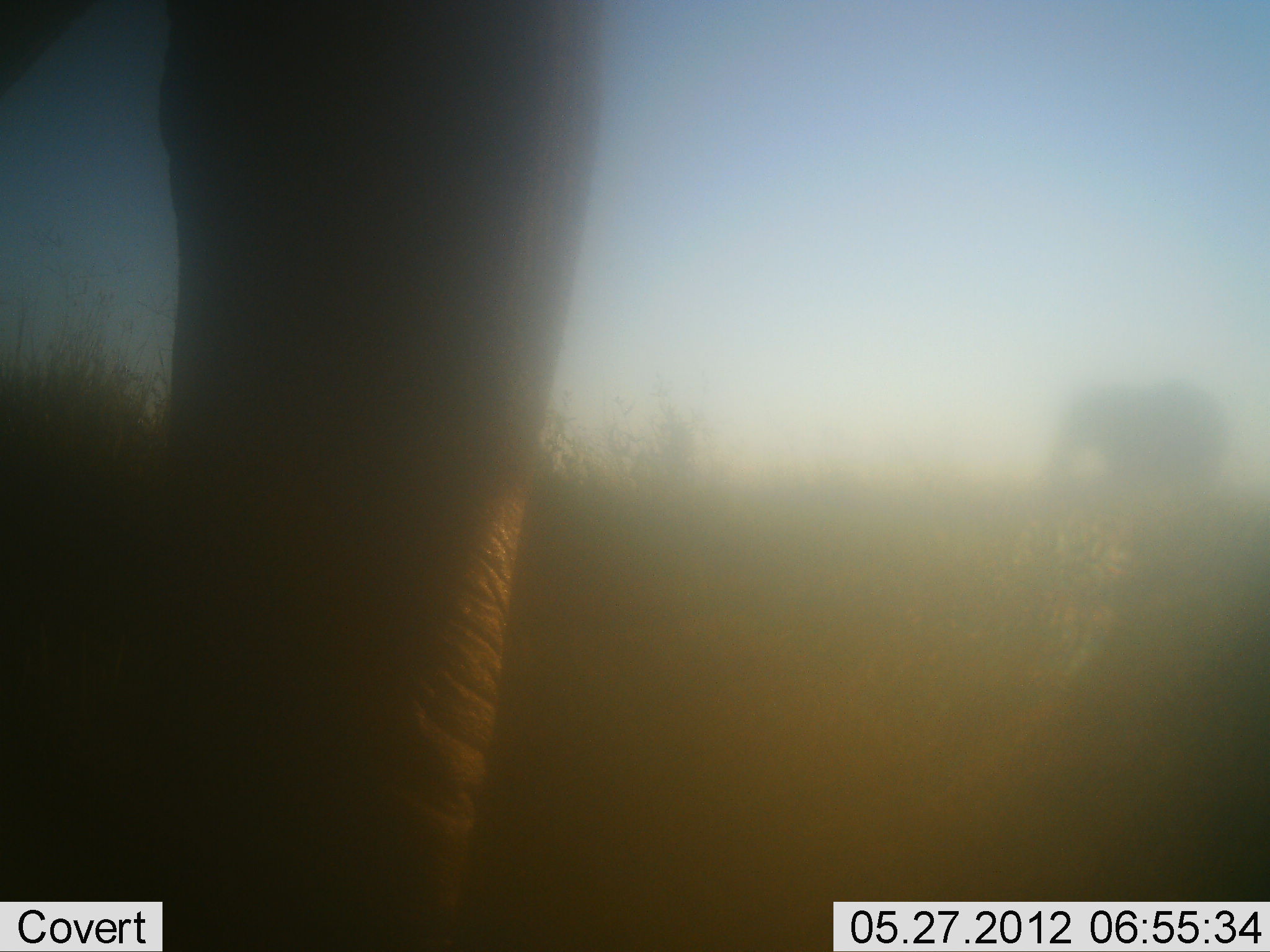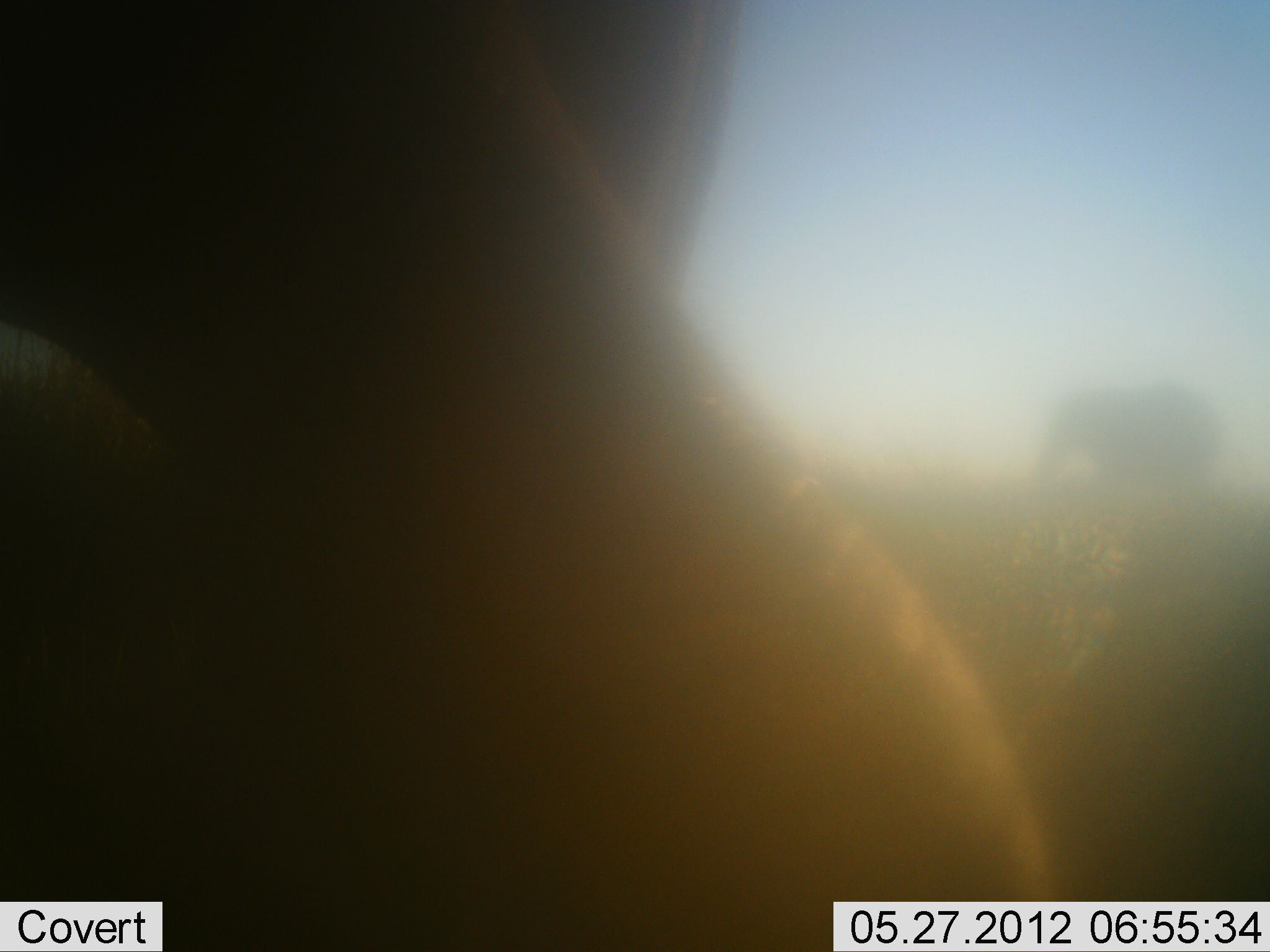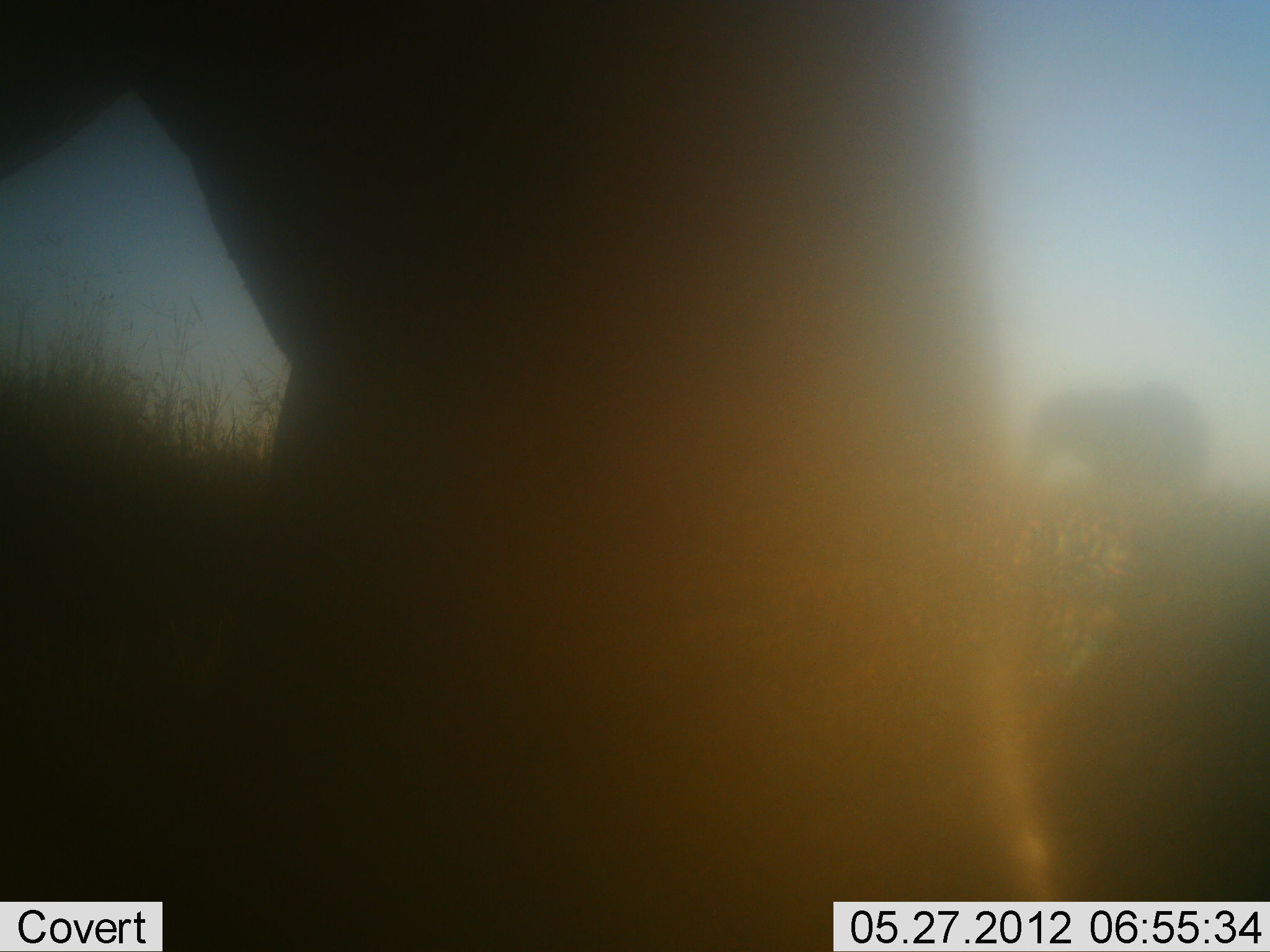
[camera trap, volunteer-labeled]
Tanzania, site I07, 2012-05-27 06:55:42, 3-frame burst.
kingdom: Animalia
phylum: Chordata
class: Mammalia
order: Proboscidea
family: Elephantidae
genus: Loxodonta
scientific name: Loxodonta africana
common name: african bush elephant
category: elephant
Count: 2.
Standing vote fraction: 20%.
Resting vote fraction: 0%.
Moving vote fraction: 100%.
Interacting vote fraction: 0%.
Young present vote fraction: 0%.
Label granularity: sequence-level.